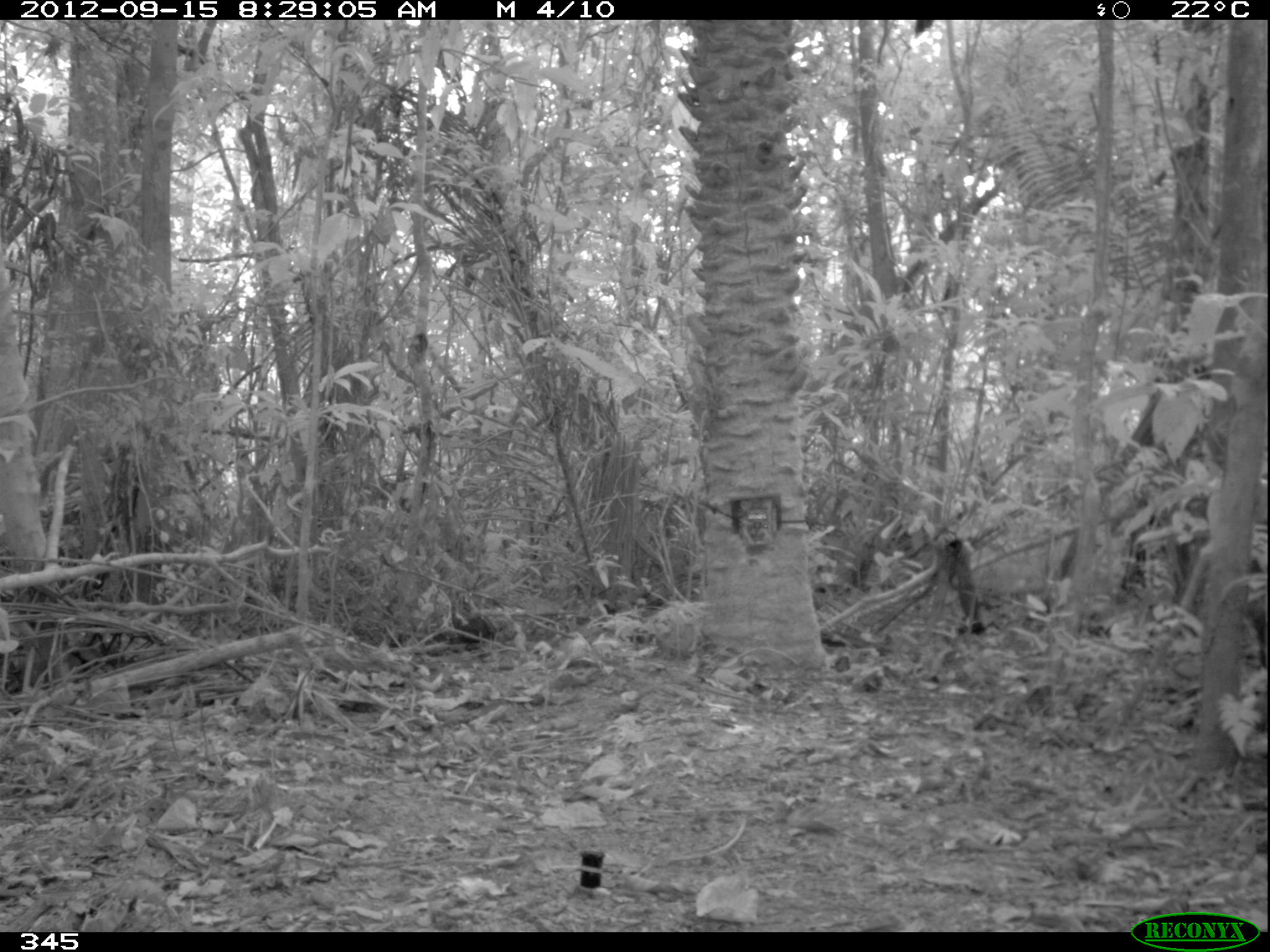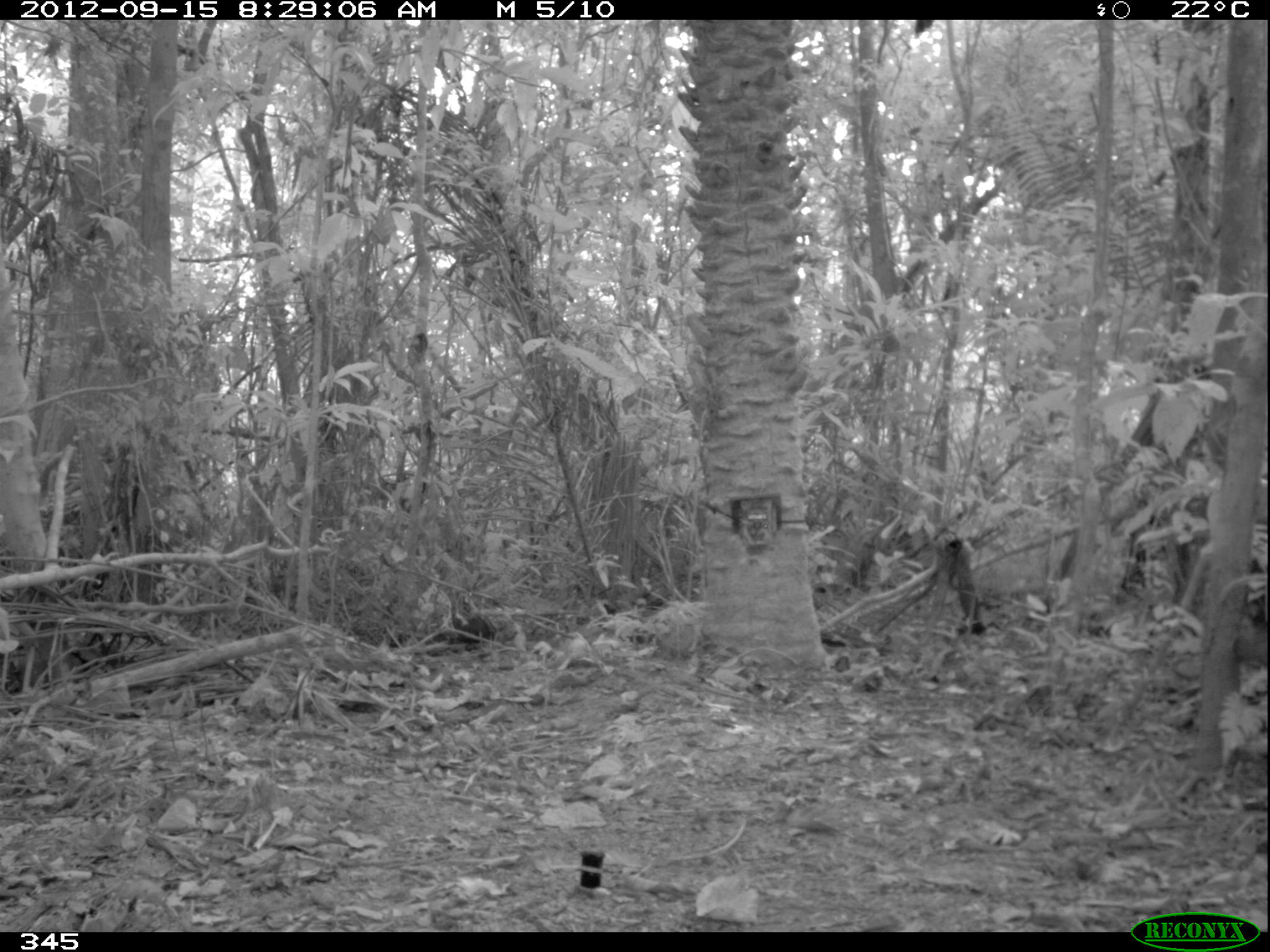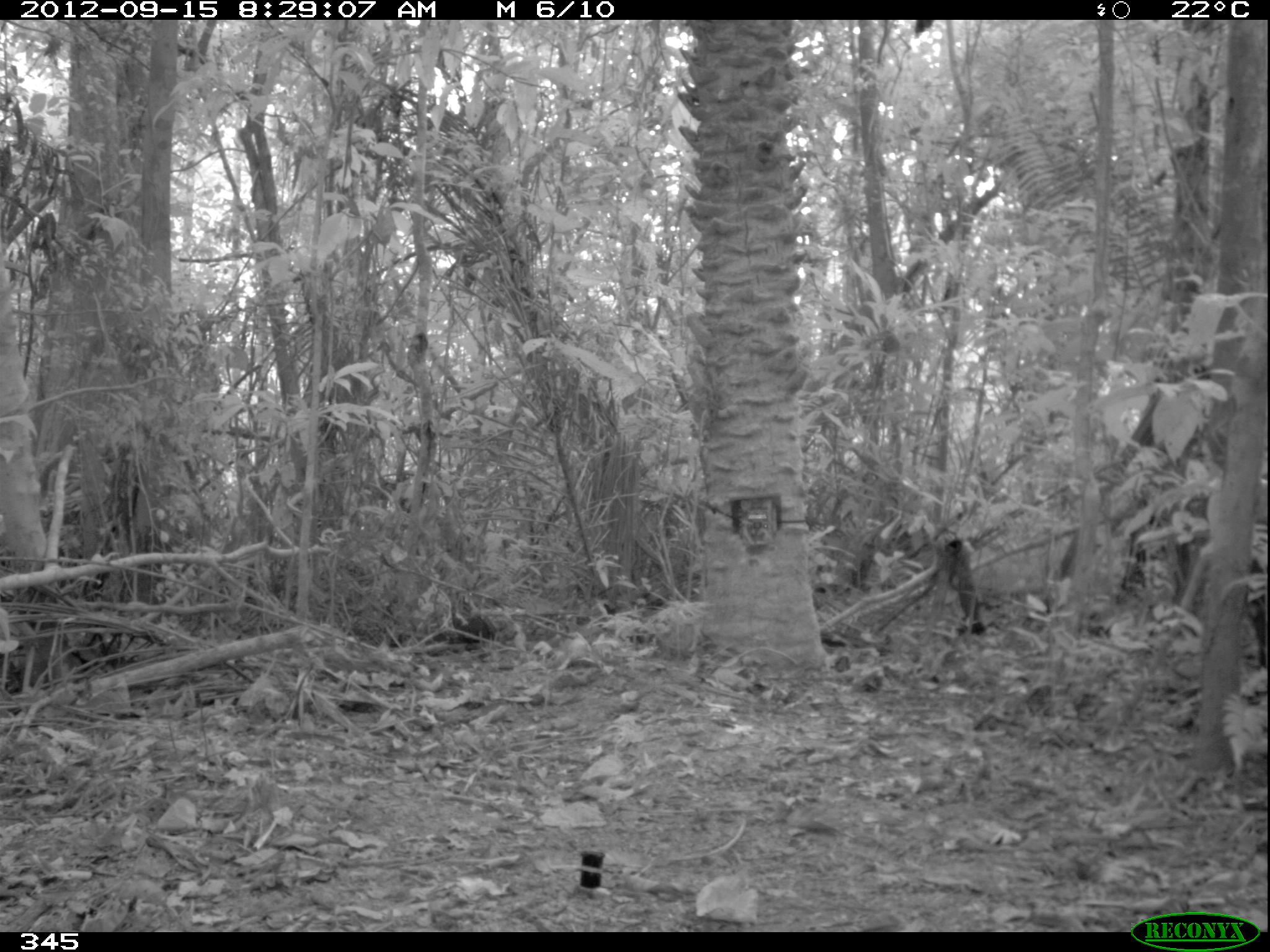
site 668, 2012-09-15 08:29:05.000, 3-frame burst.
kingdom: Animalia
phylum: Chordata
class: Mammalia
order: Artiodactyla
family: Tayassuidae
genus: Tayassu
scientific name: Tayassu pecari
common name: white-lipped peccary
Tayassu pecari (white-lipped peccary).